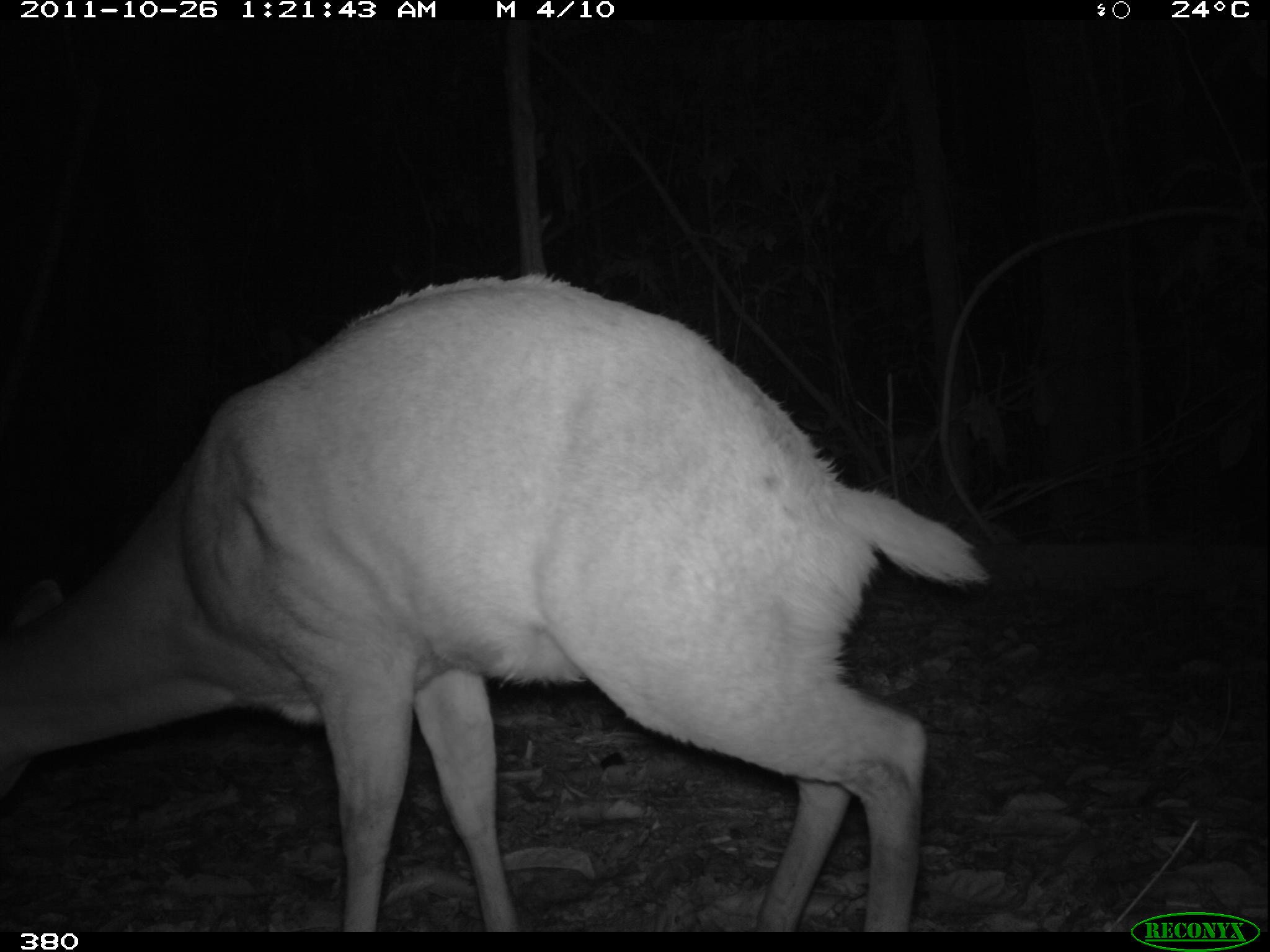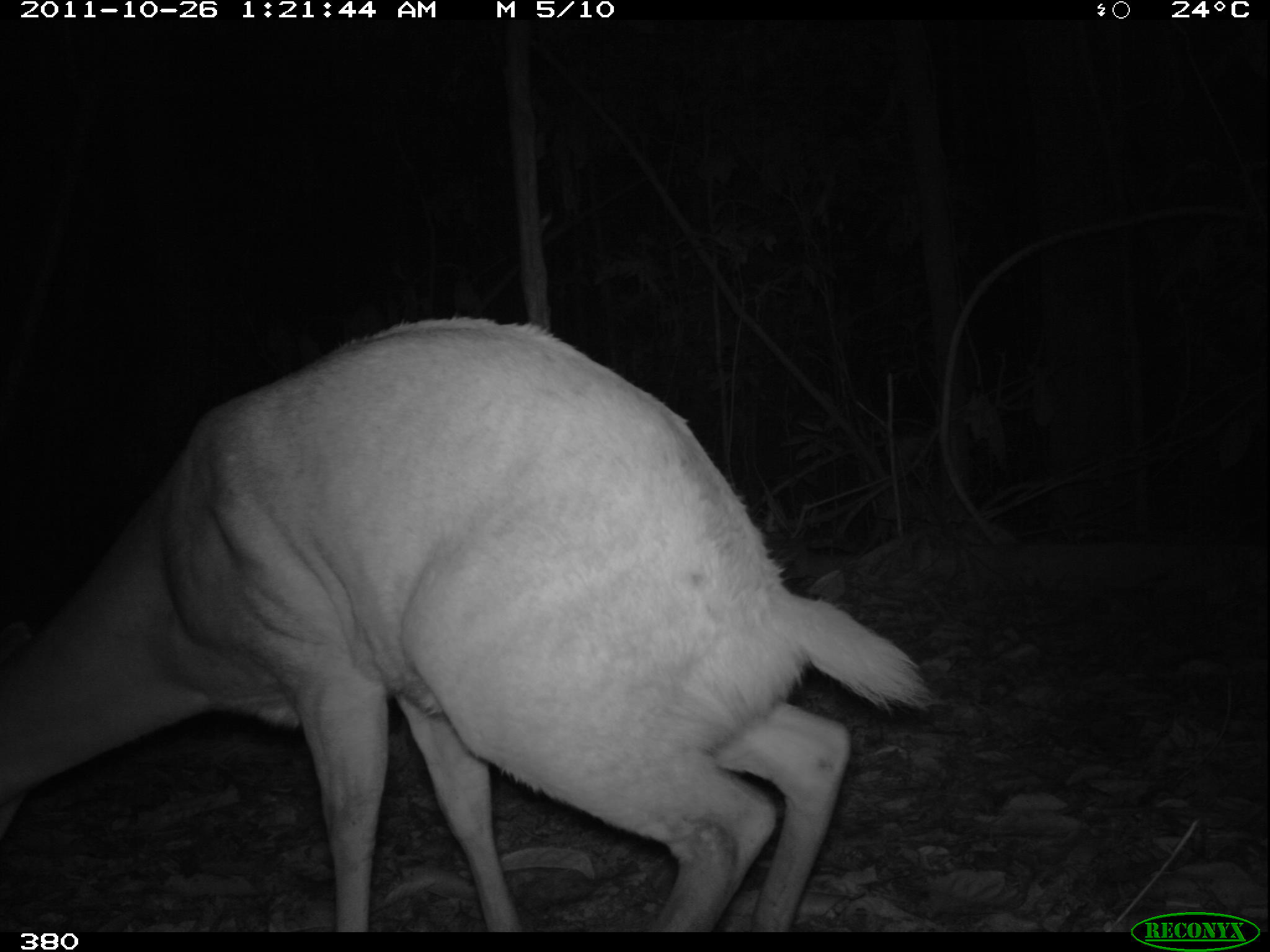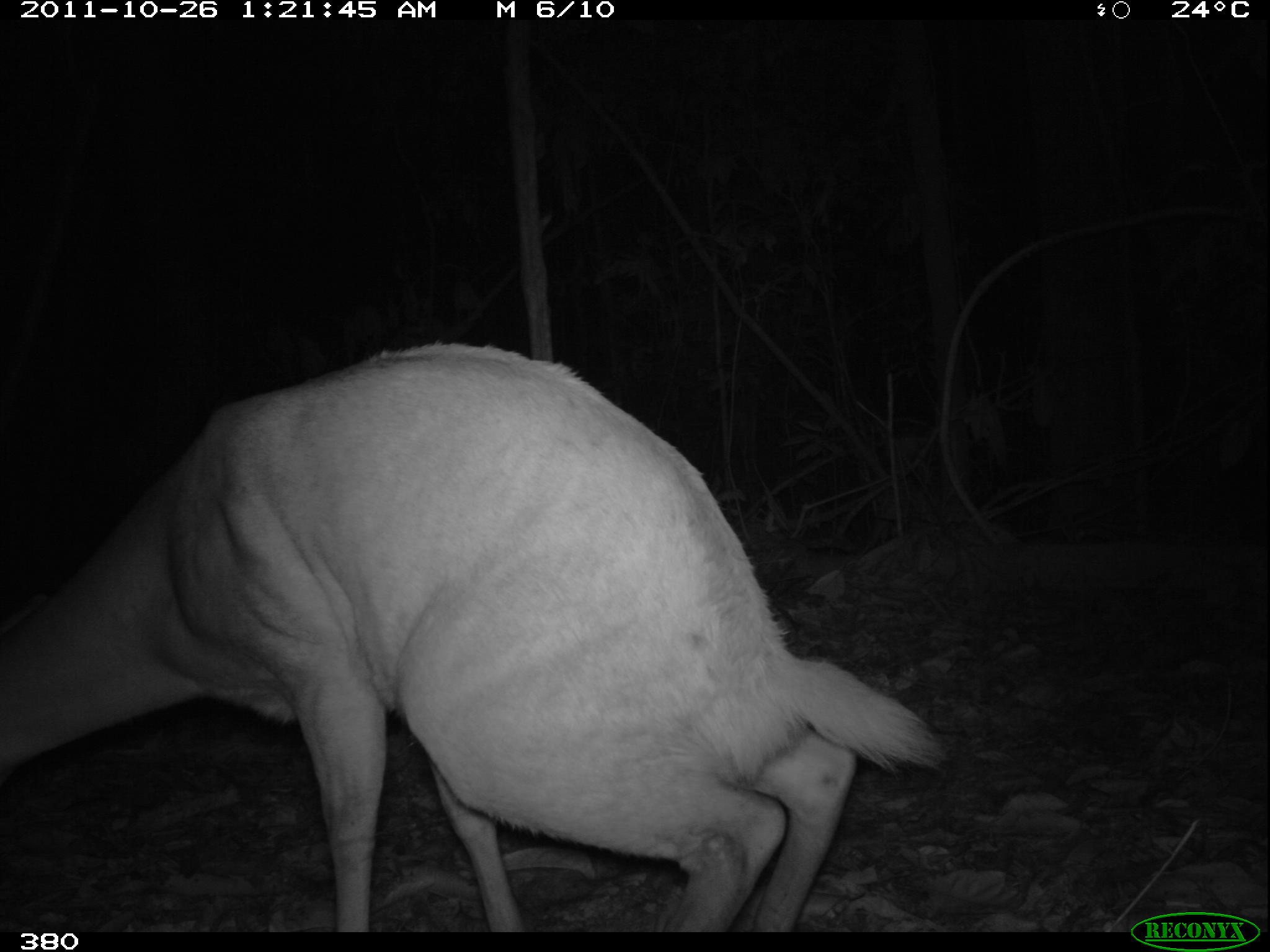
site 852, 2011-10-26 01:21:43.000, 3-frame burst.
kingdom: Animalia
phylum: Chordata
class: Mammalia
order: Artiodactyla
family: Cervidae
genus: Mazama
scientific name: Mazama americana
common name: red brocket